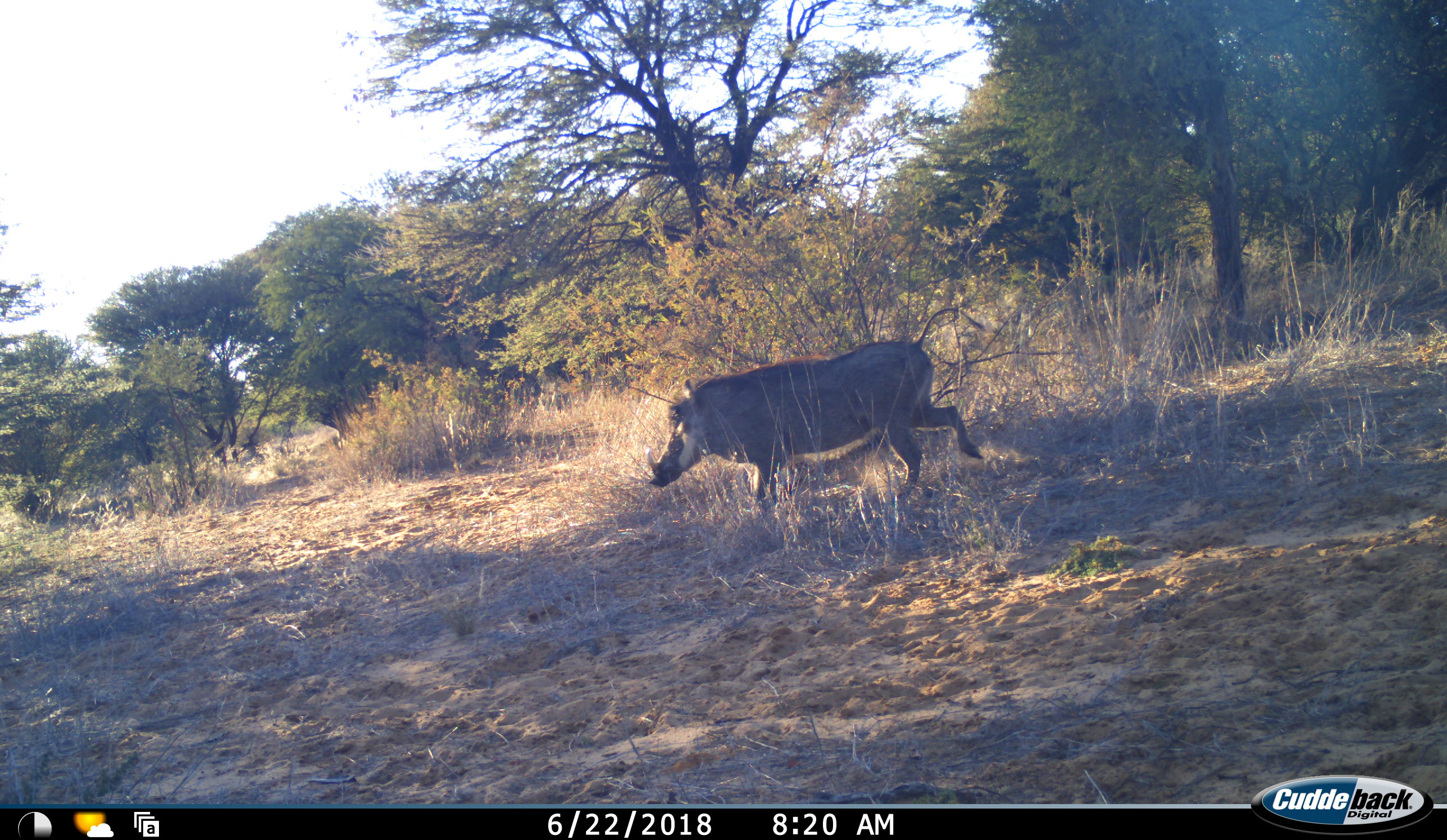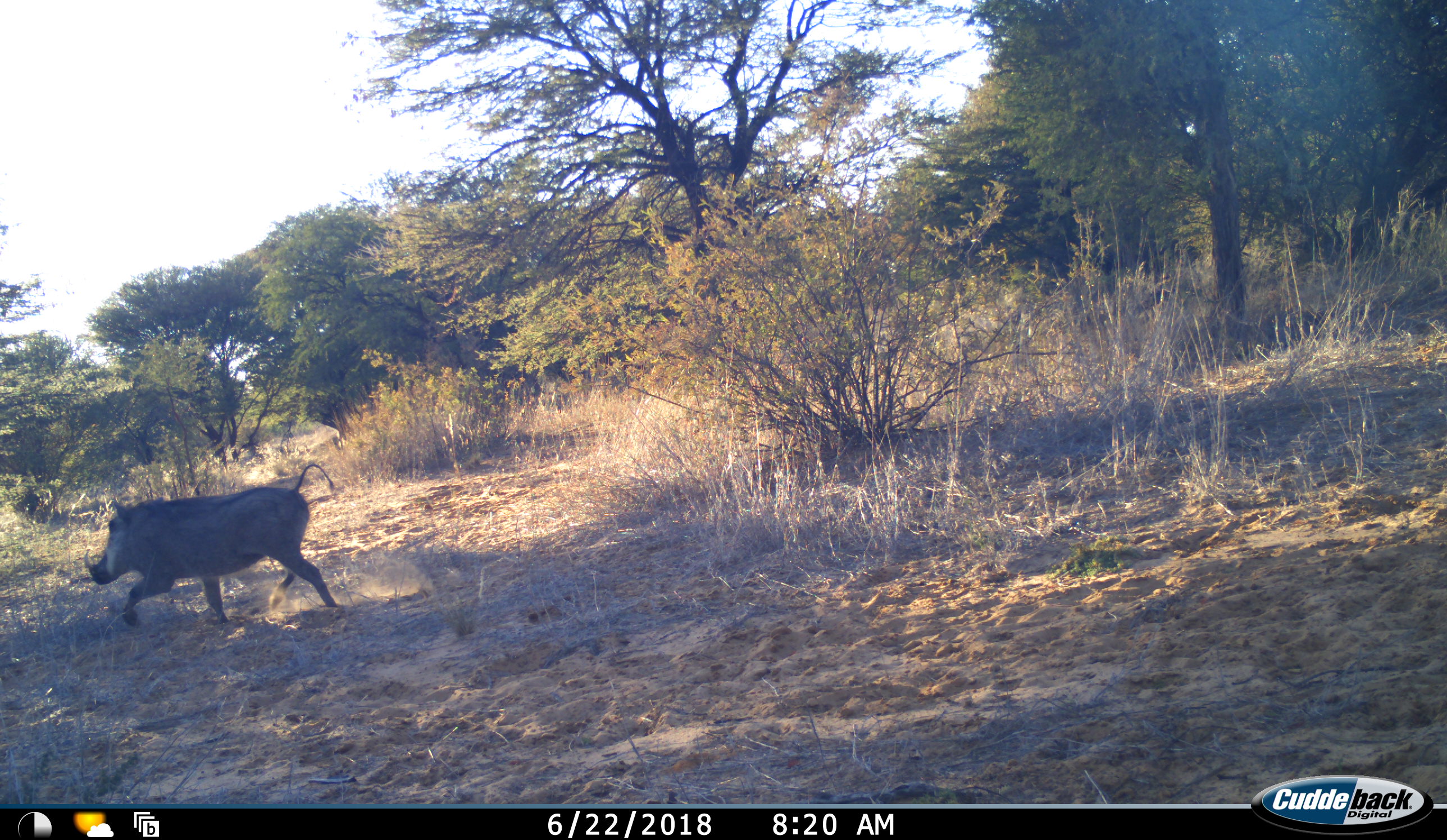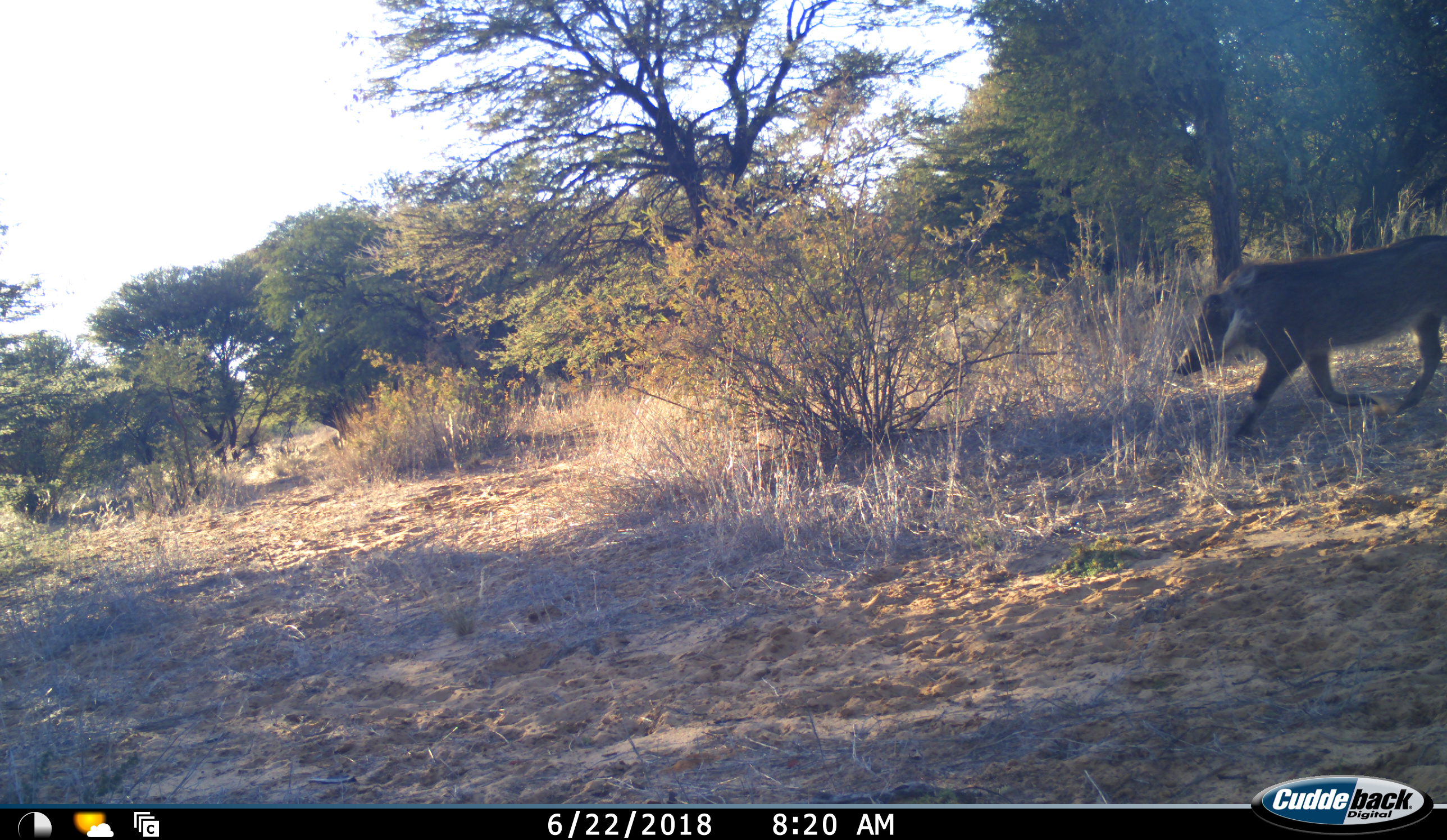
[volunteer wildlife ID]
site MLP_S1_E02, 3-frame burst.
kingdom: Animalia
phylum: Chordata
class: Mammalia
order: Artiodactyla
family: Suidae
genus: Phacochoerus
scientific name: Phacochoerus africanus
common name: warthog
Warthog (Phacochoerus africanus), count 2. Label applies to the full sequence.